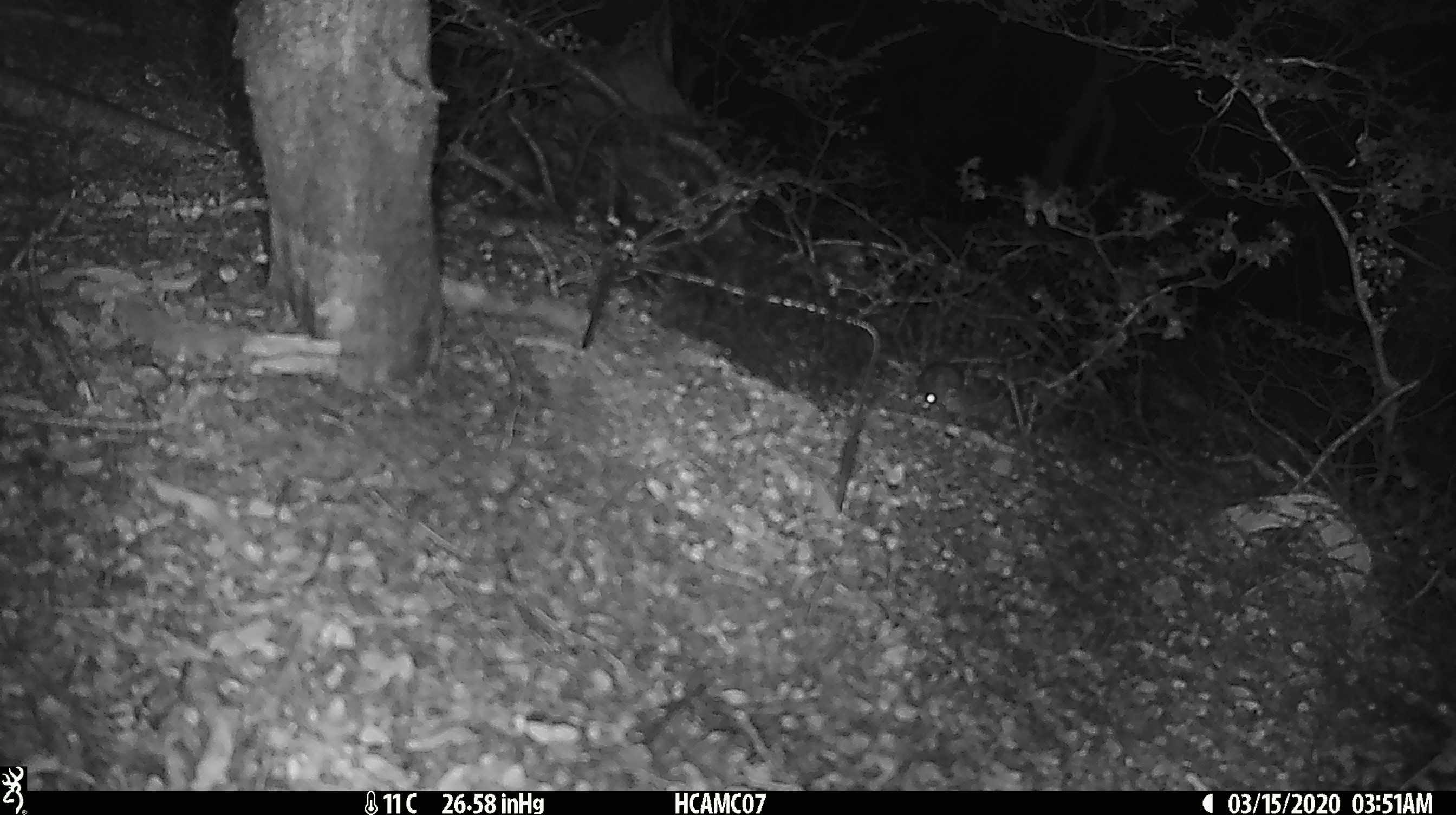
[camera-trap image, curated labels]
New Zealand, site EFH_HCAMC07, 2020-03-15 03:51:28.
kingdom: Animalia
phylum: Chordata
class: Mammalia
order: Rodentia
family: Muridae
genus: Mus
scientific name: Mus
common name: mouse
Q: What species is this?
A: Mouse (Mus).